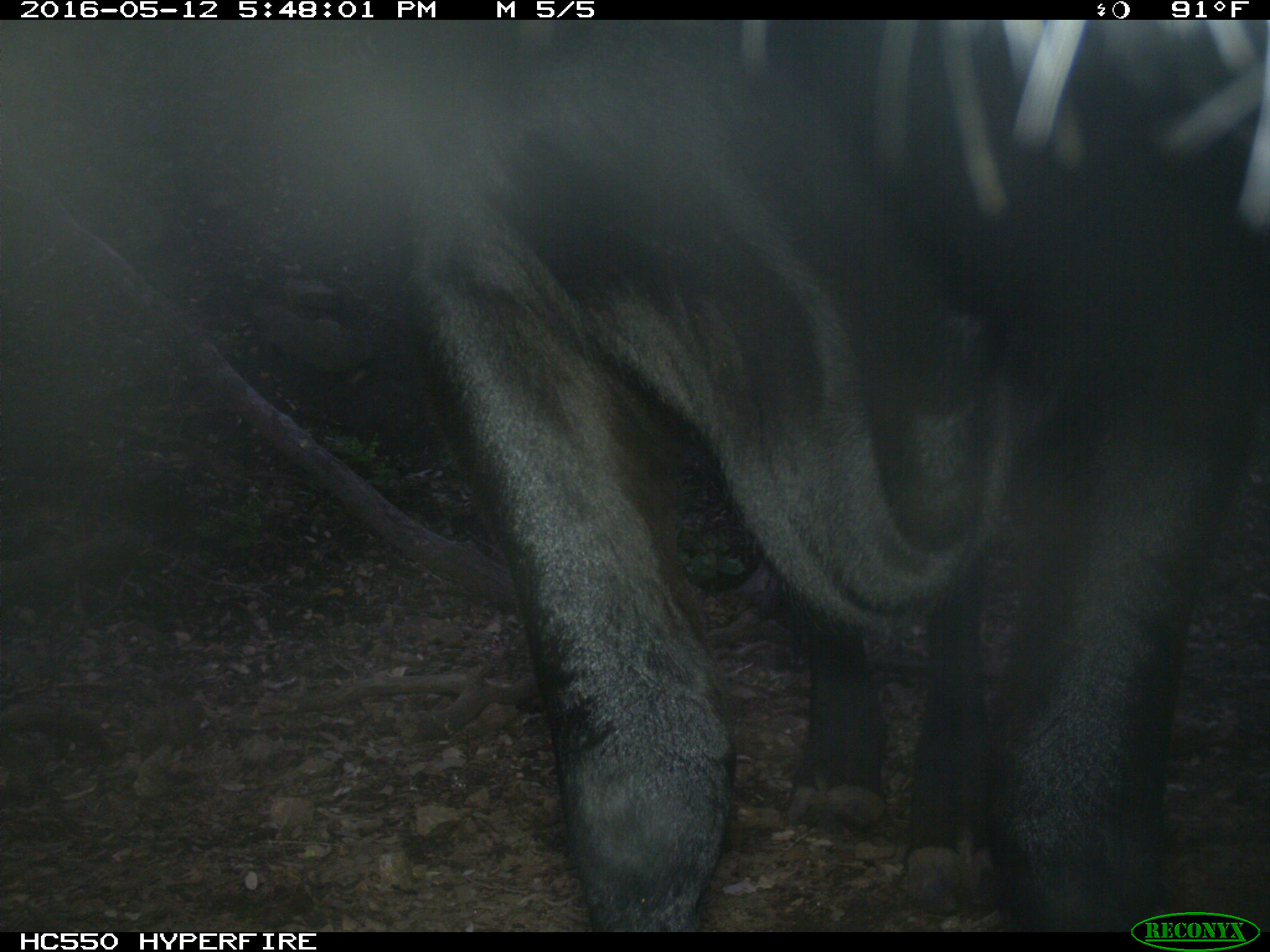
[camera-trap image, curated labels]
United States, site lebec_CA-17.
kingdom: Animalia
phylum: Chordata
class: Mammalia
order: Artiodactyla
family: Bovidae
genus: Bos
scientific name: Bos taurus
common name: domestic cow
Bos taurus (domestic cow).